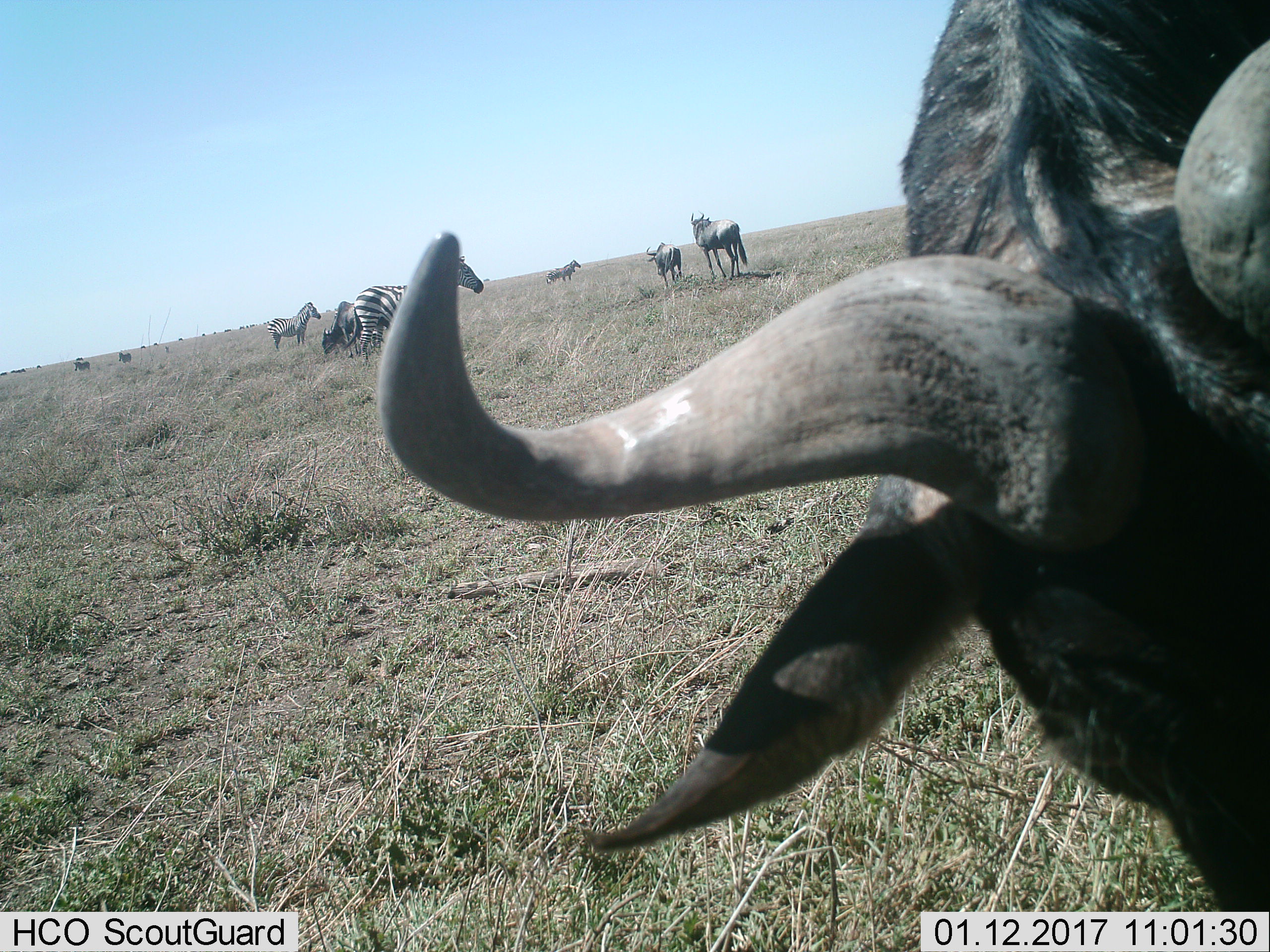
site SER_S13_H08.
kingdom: Animalia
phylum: Chordata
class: Mammalia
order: Artiodactyla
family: Bovidae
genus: Connochaetes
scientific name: Connochaetes taurinus taurinus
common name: blue wildebeest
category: wildebeestblue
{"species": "wildebeestblue (blue wildebeest) (Connochaetes taurinus taurinus)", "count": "4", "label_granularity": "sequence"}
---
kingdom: Animalia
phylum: Chordata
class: Mammalia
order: Perissodactyla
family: Equidae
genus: Equus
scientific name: Equus quagga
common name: plains zebra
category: zebraplains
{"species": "zebraplains (plains zebra) (Equus quagga)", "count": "6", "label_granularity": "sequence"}